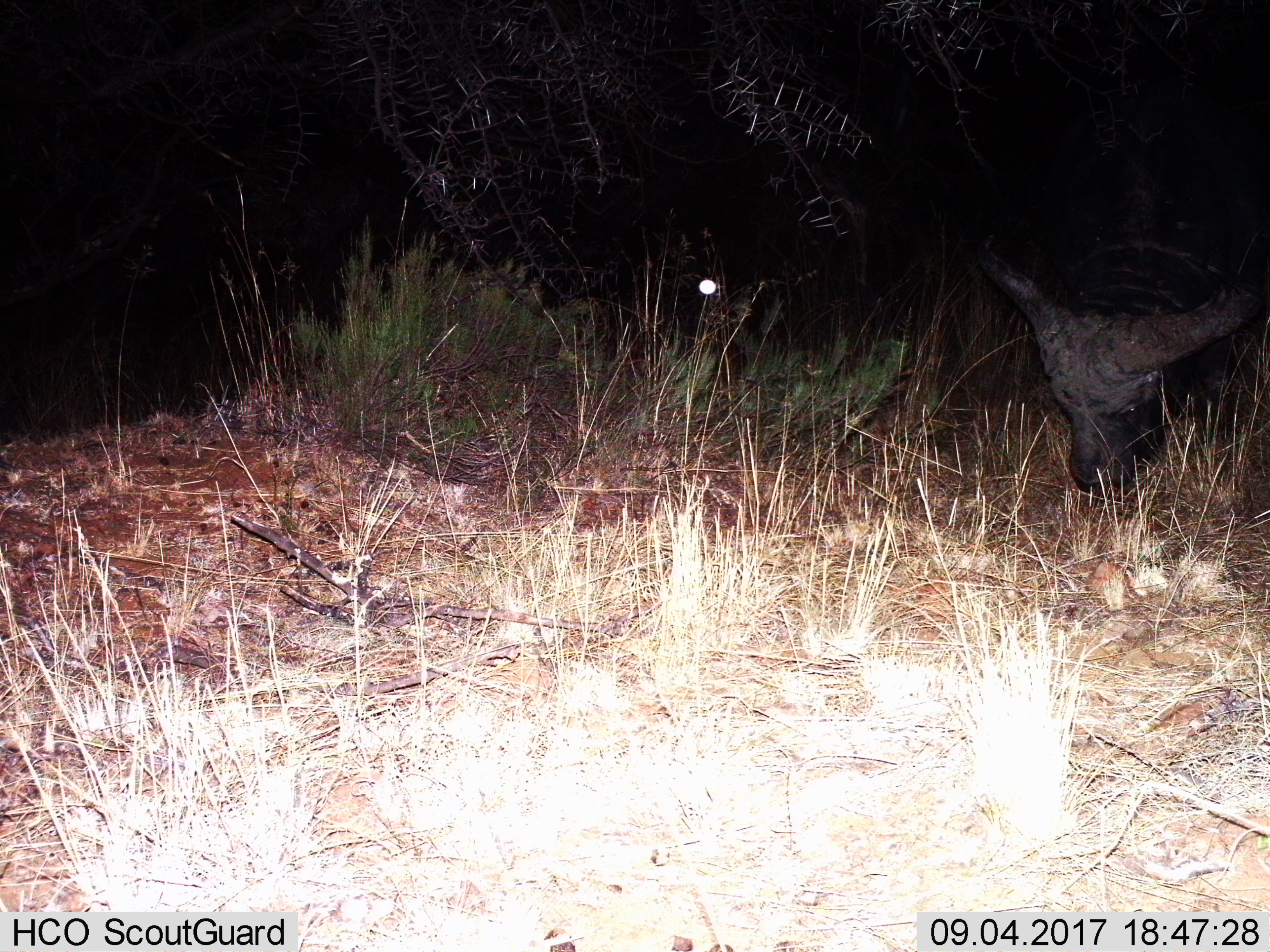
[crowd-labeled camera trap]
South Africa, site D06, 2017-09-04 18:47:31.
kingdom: Animalia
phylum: Chordata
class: Mammalia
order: Artiodactyla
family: Bovidae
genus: Syncerus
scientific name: Syncerus caffer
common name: cape buffalo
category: buffalo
Buffalo (cape buffalo) (Syncerus caffer), count 1. Behavior (volunteer vote fractions): standing 30%, resting 0%, moving 0%, interacting 0%. Young present (vote fraction): 0%. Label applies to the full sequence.